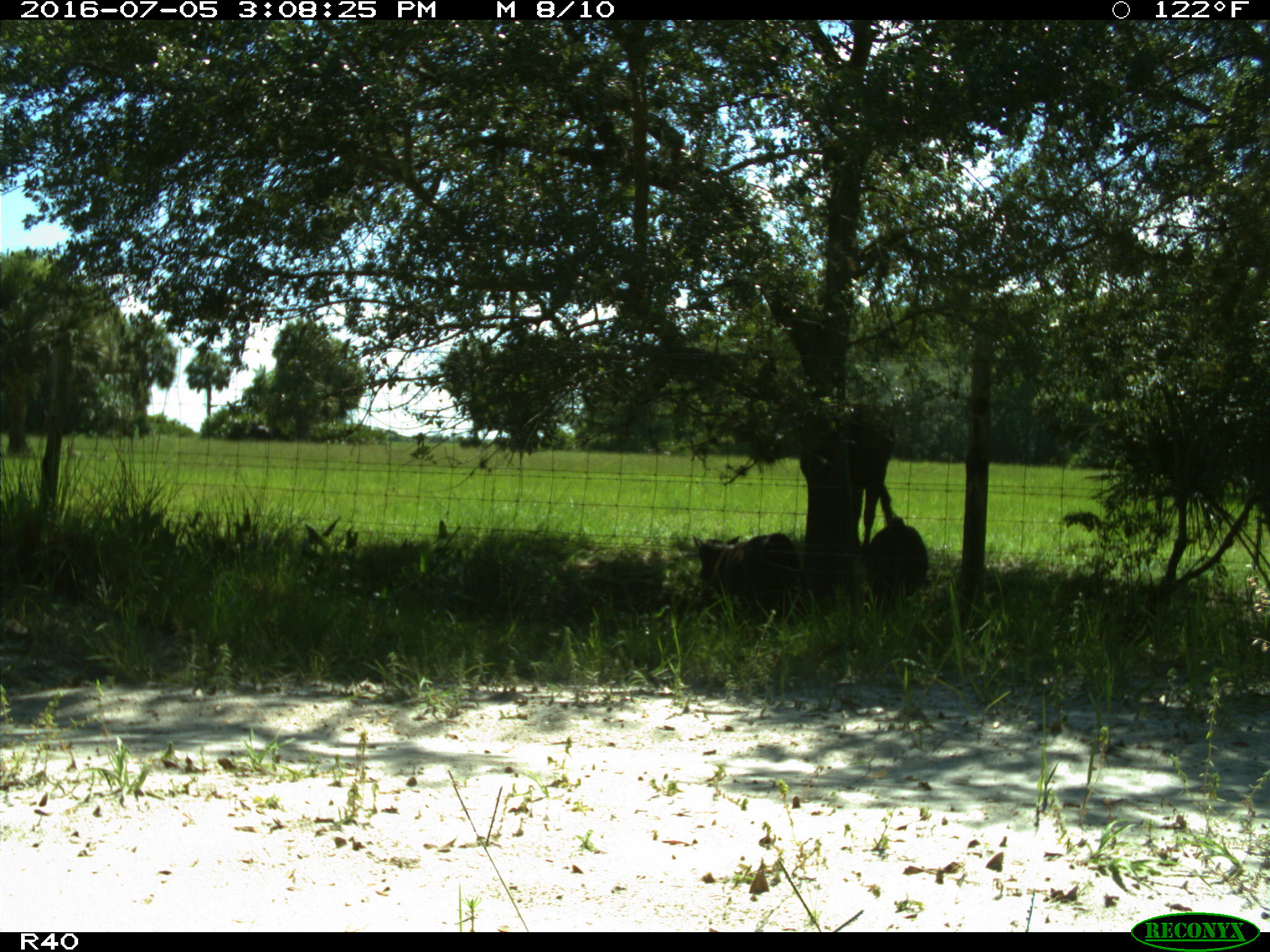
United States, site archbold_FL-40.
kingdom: Animalia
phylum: Chordata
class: Mammalia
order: Artiodactyla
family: Bovidae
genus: Bos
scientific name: Bos taurus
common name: domestic cow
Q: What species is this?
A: Bos taurus (domestic cow).